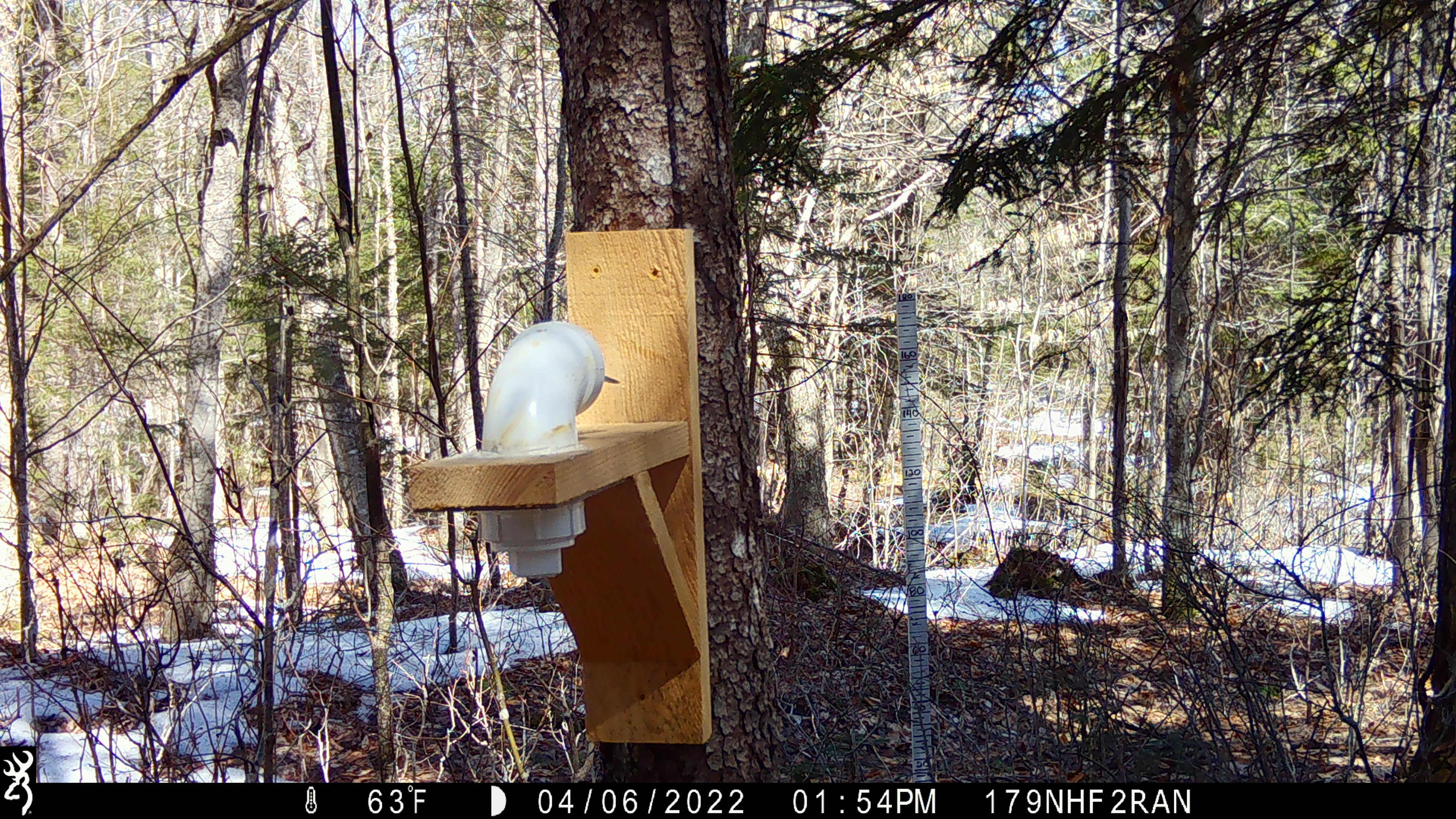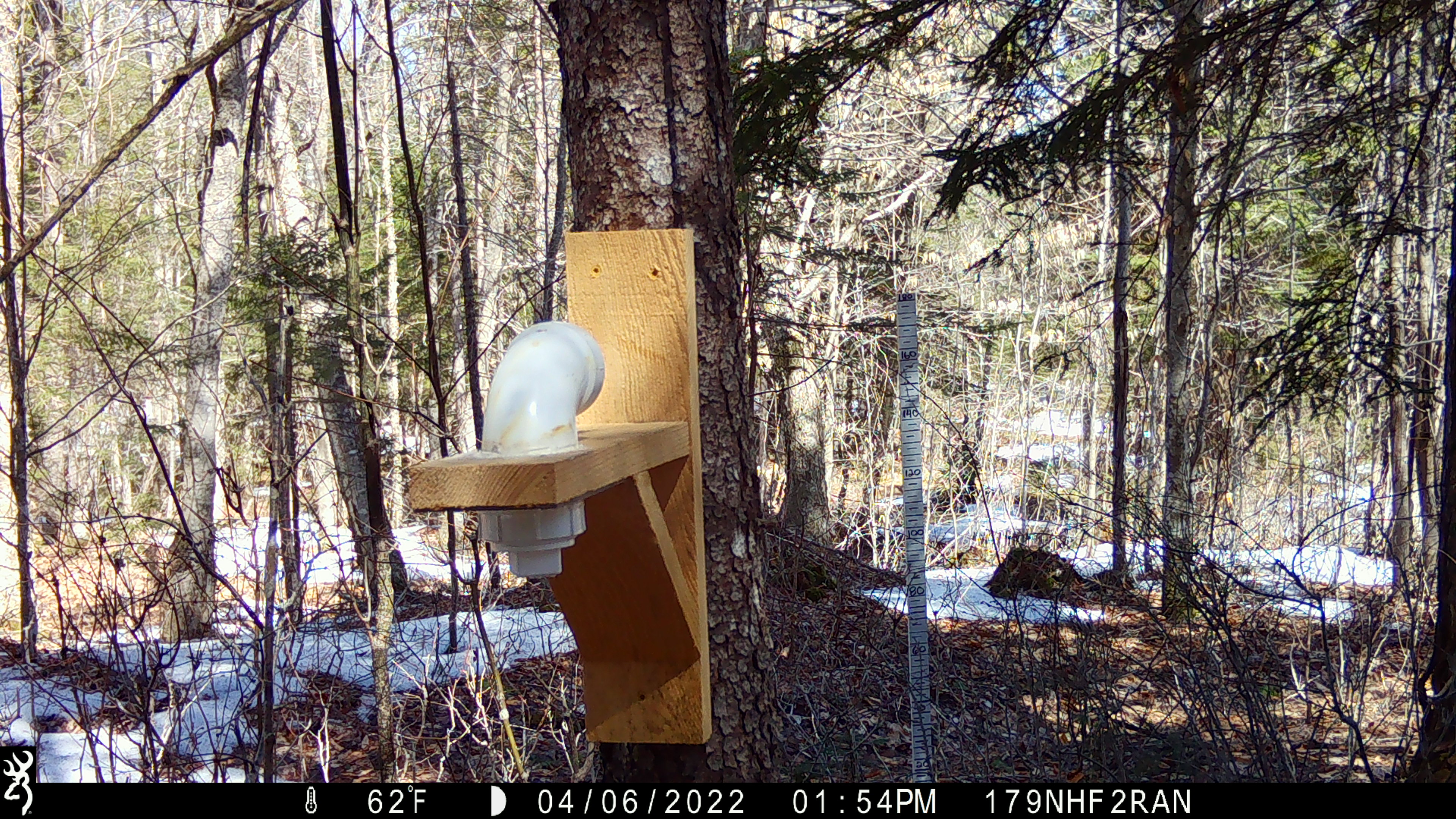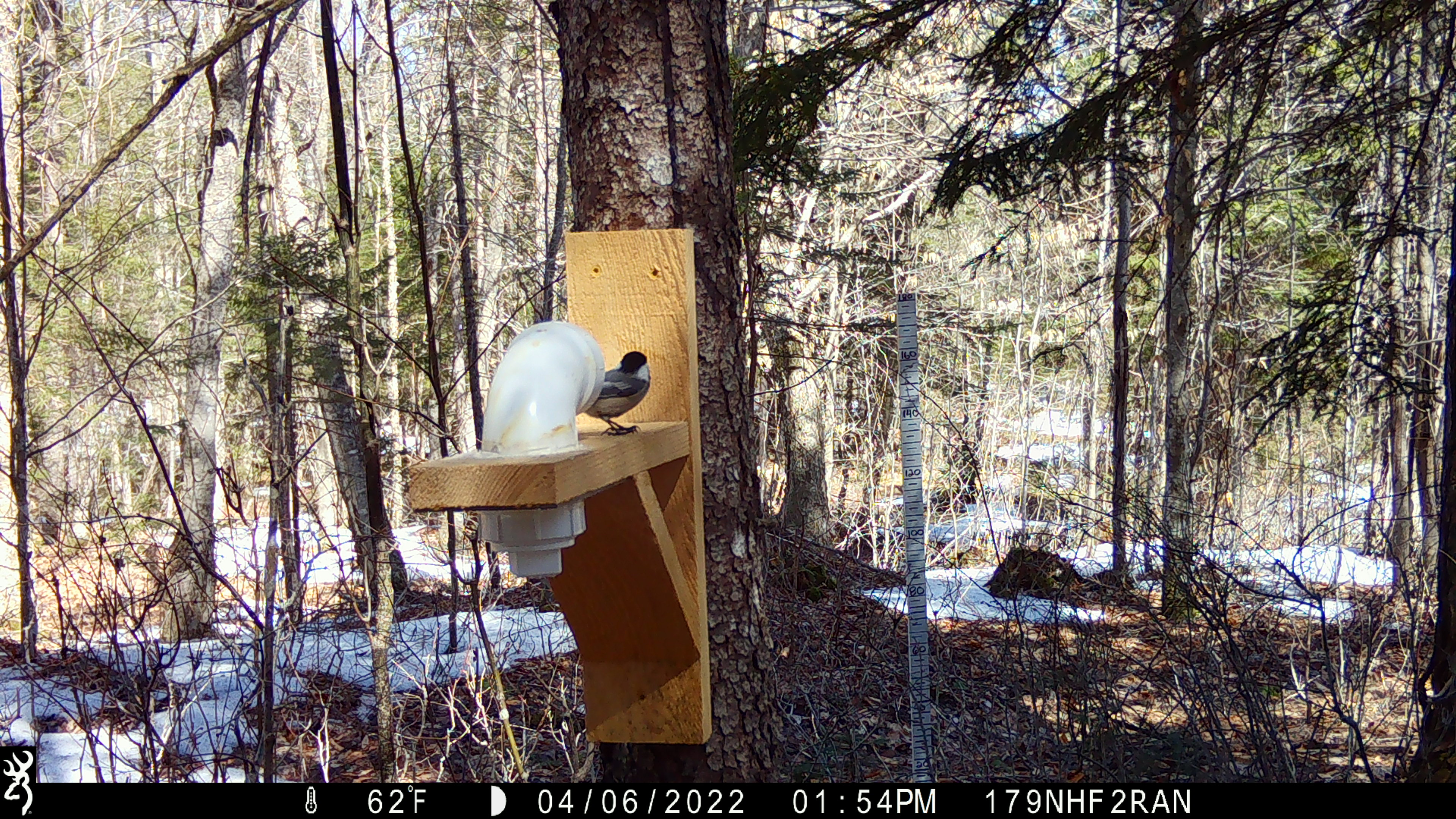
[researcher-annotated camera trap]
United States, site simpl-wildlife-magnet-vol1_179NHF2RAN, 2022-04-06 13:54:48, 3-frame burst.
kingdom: Animalia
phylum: Chordata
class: Aves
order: Passeriformes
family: Paridae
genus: Poecile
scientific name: Poecile atricapillus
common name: black-capped chickadee